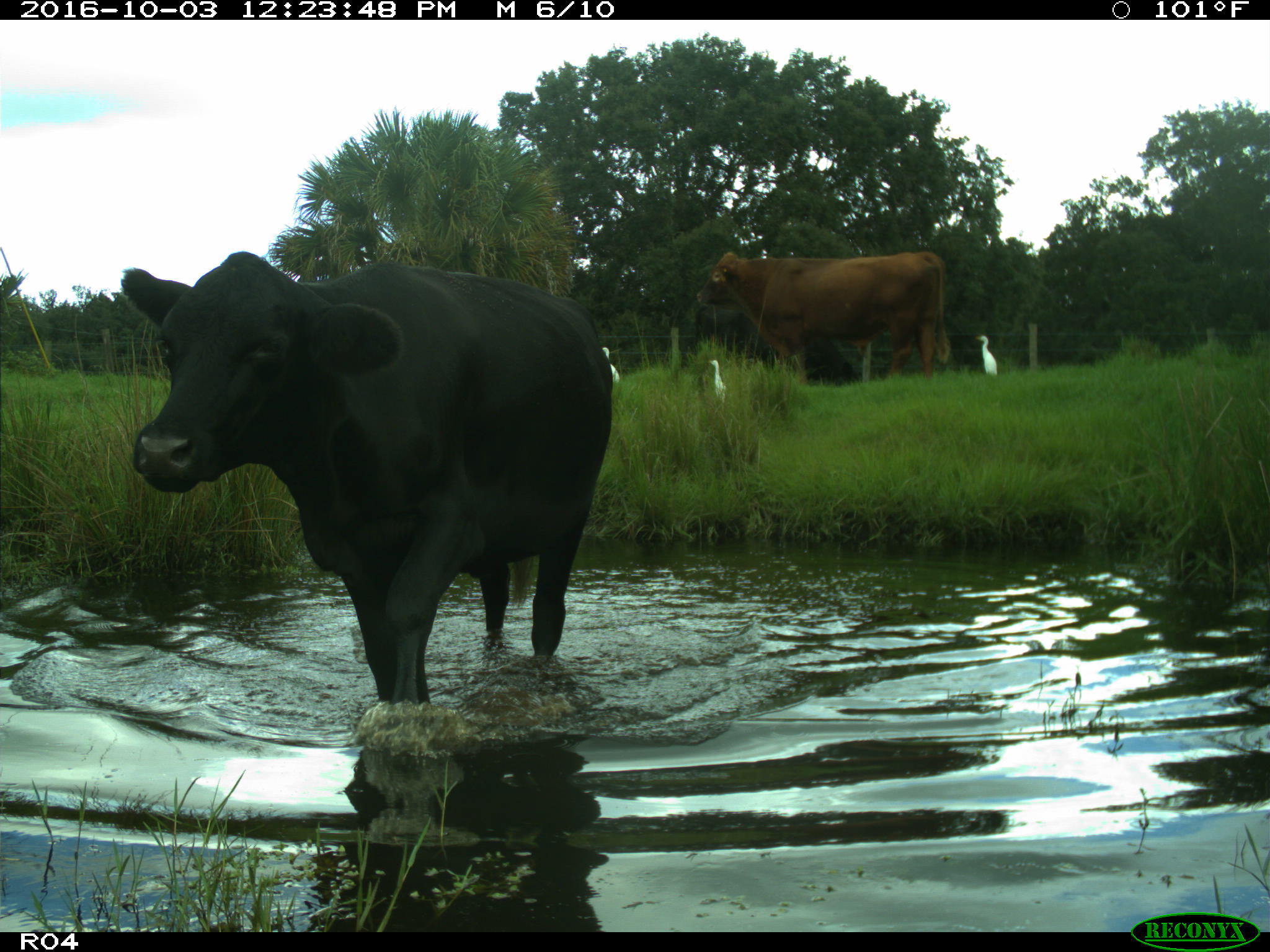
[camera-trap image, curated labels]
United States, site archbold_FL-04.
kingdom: Animalia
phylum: Chordata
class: Mammalia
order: Artiodactyla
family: Bovidae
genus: Bos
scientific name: Bos taurus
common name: domestic cow